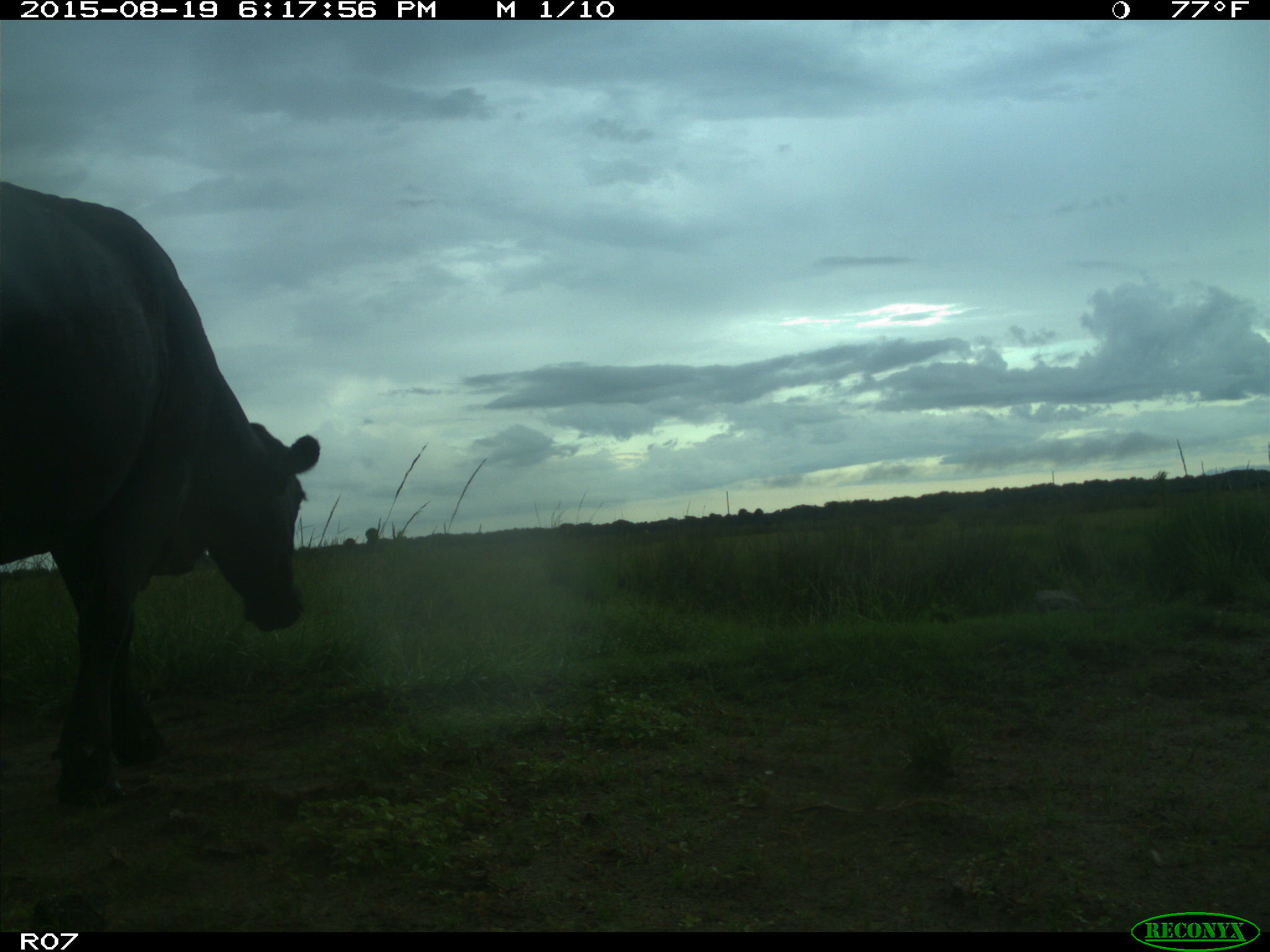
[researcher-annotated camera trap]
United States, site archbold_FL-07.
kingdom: Animalia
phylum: Chordata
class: Mammalia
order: Artiodactyla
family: Bovidae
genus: Bos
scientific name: Bos taurus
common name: domestic cow